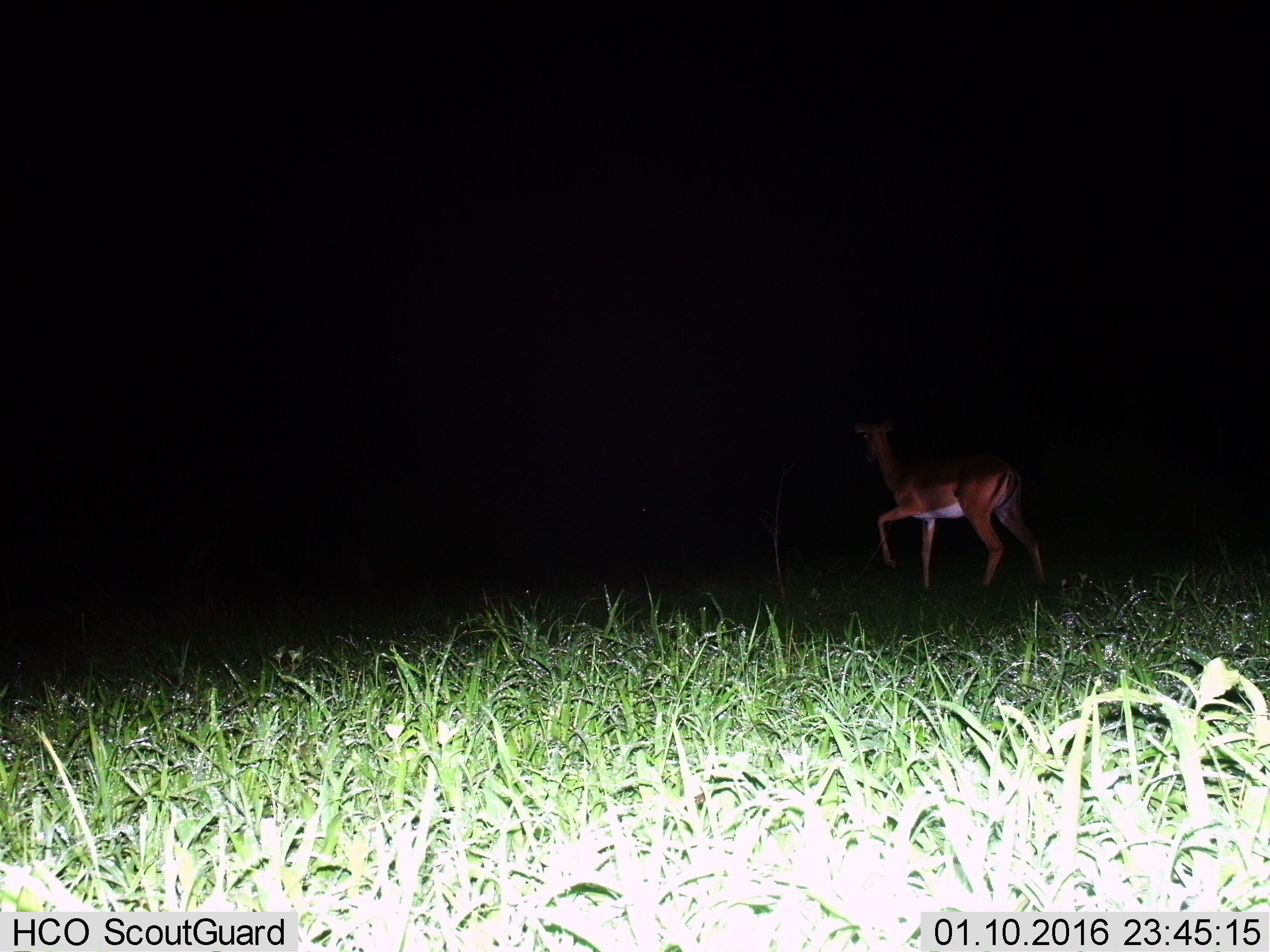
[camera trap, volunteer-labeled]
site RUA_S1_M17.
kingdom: Animalia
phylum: Chordata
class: Mammalia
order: Artiodactyla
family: Bovidae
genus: Aepyceros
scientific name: Aepyceros melampus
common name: impala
Impala (Aepyceros melampus), count 1. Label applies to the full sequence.